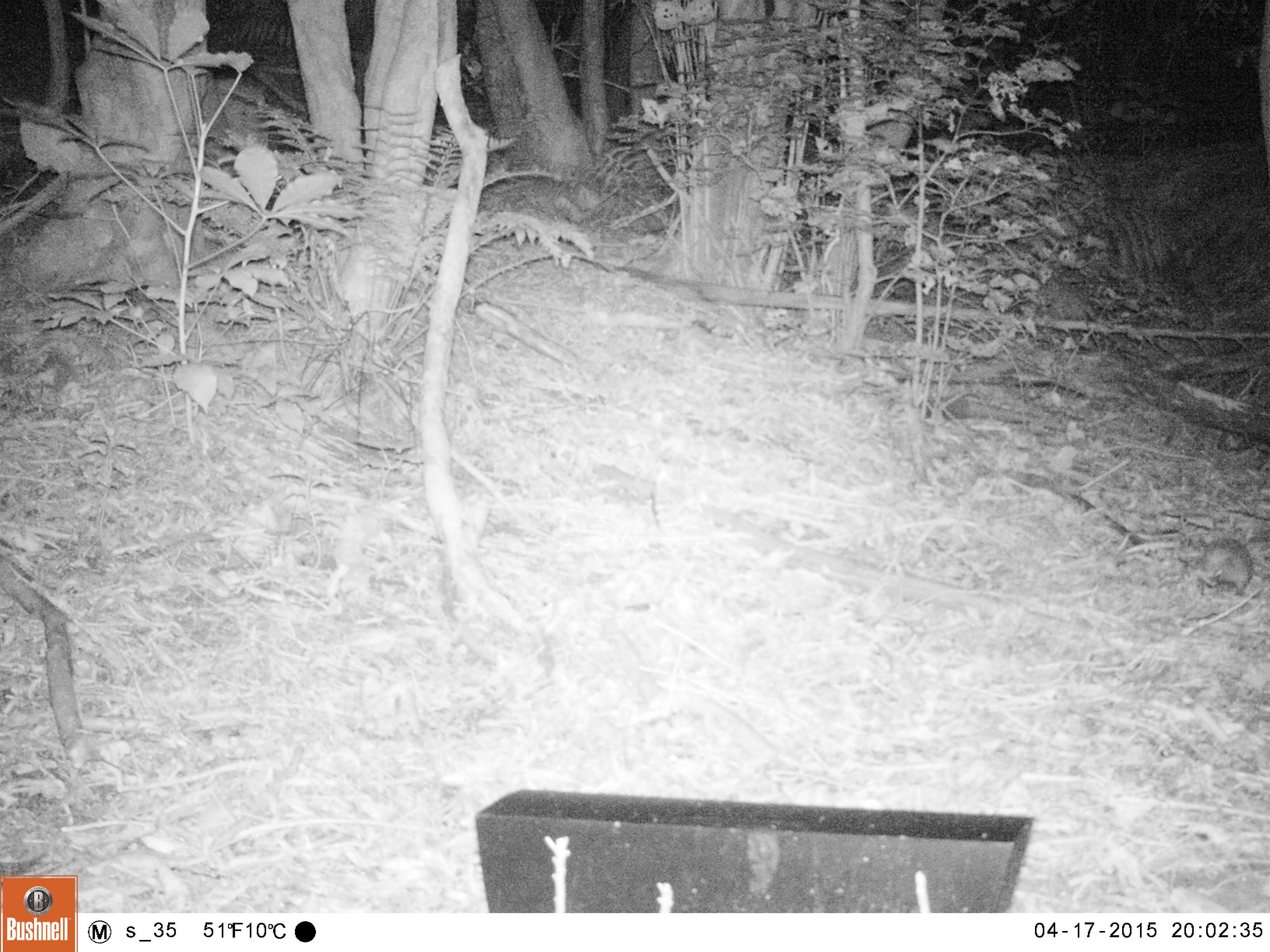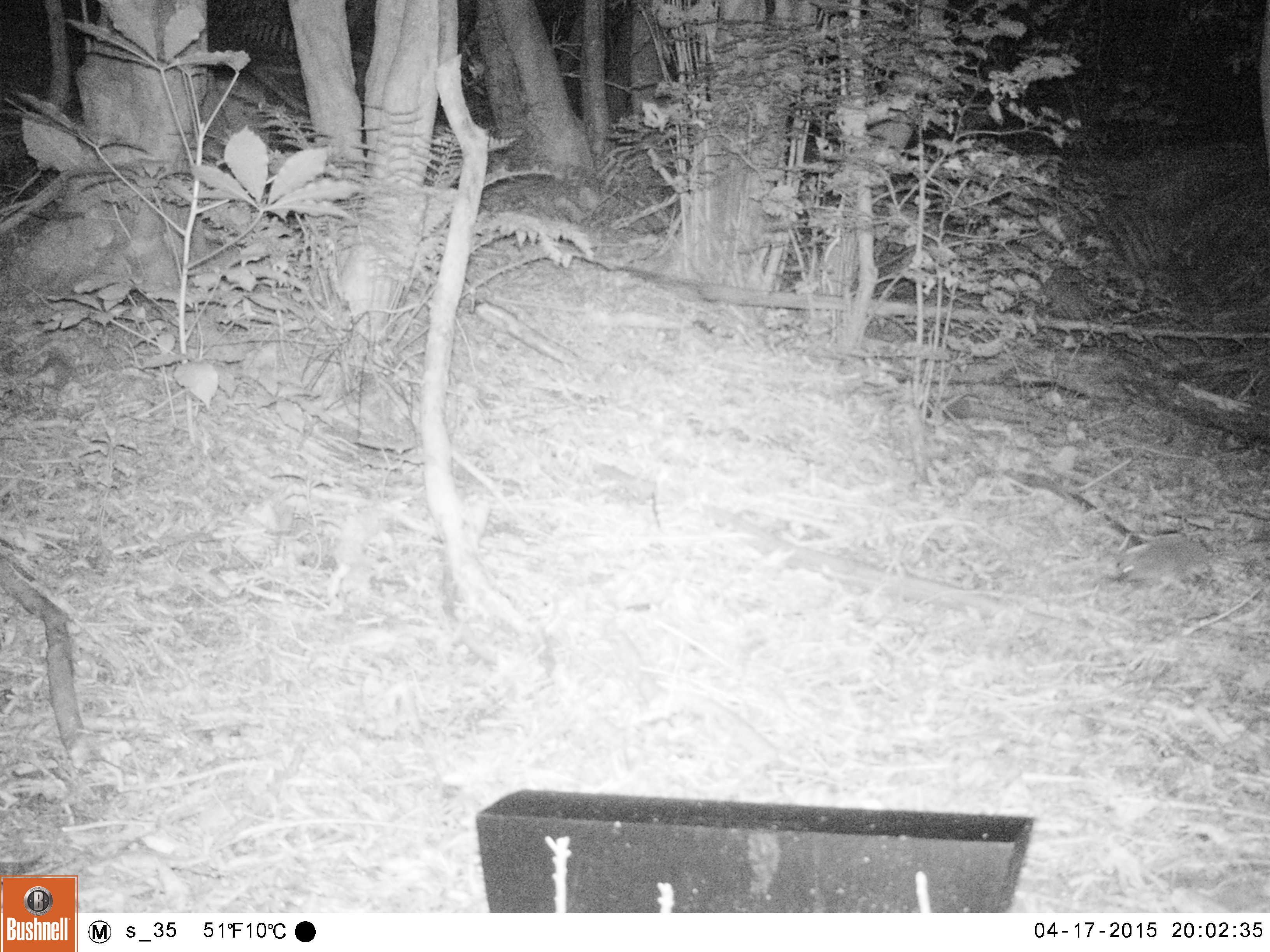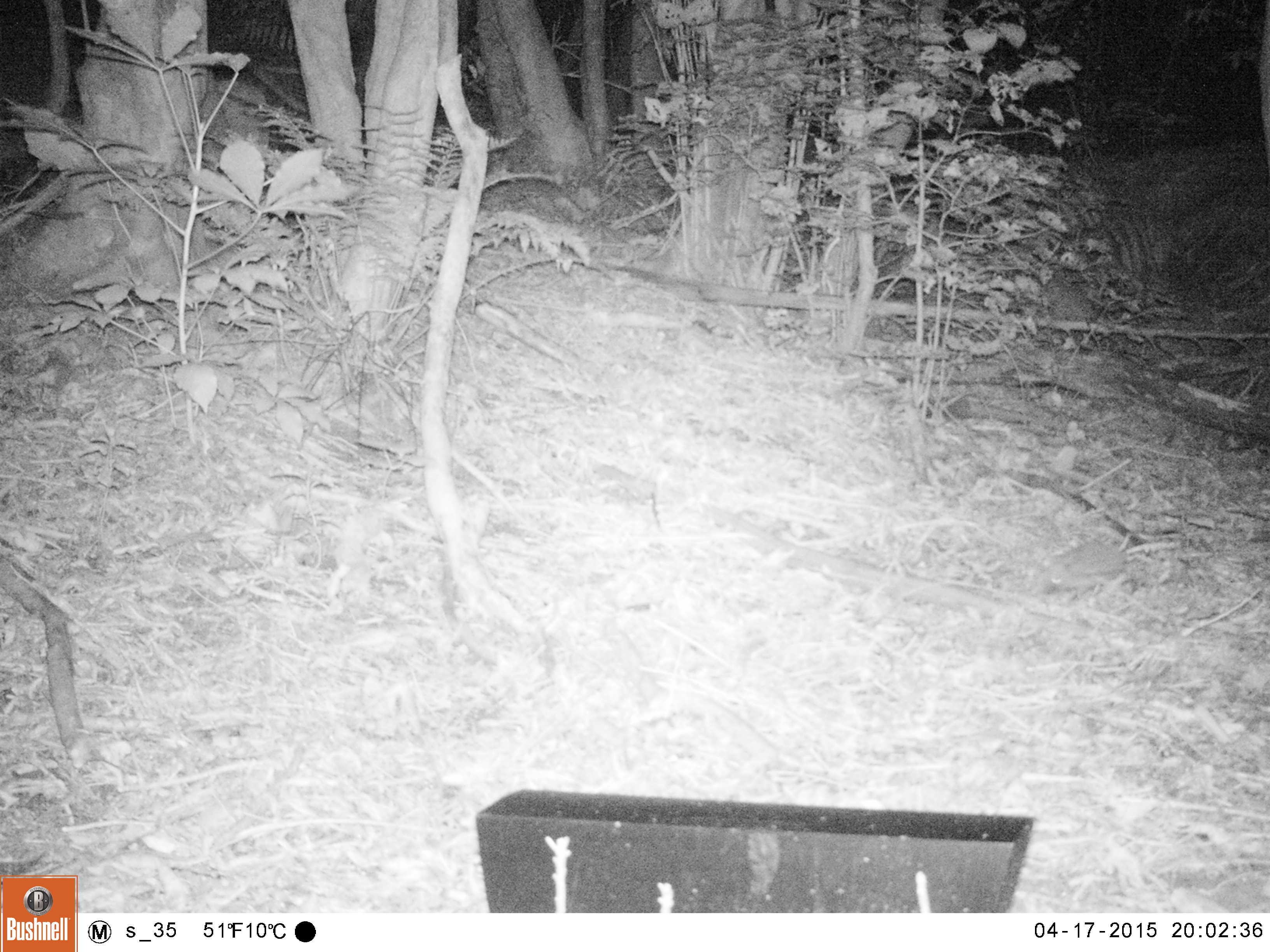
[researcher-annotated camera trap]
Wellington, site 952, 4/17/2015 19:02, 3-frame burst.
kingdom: Animalia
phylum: Chordata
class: Mammalia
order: Eulipotyphla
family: Erinaceidae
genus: Erinaceus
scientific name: Erinaceus europaeus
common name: hedgehog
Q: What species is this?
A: Hedgehog (Erinaceus europaeus).